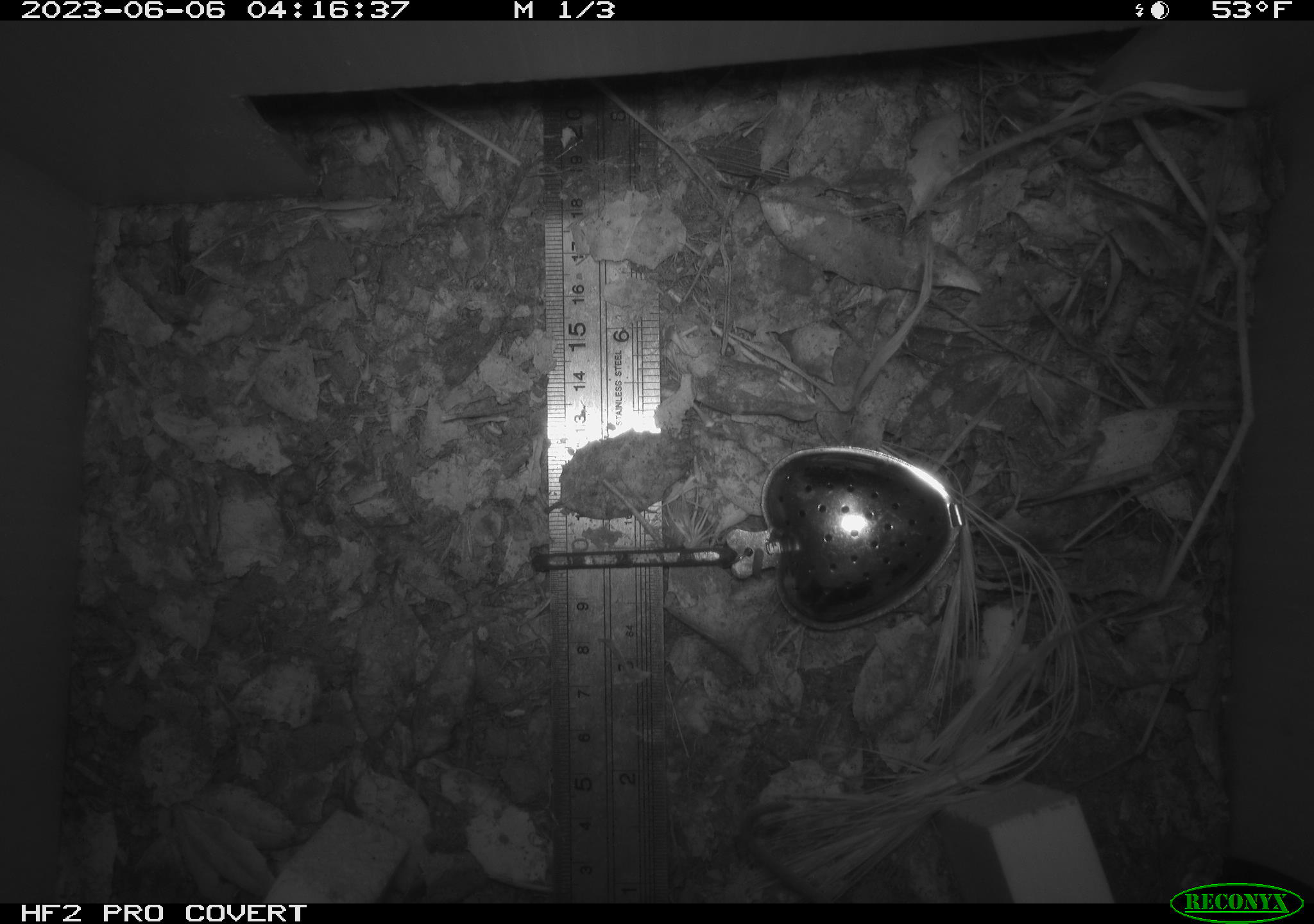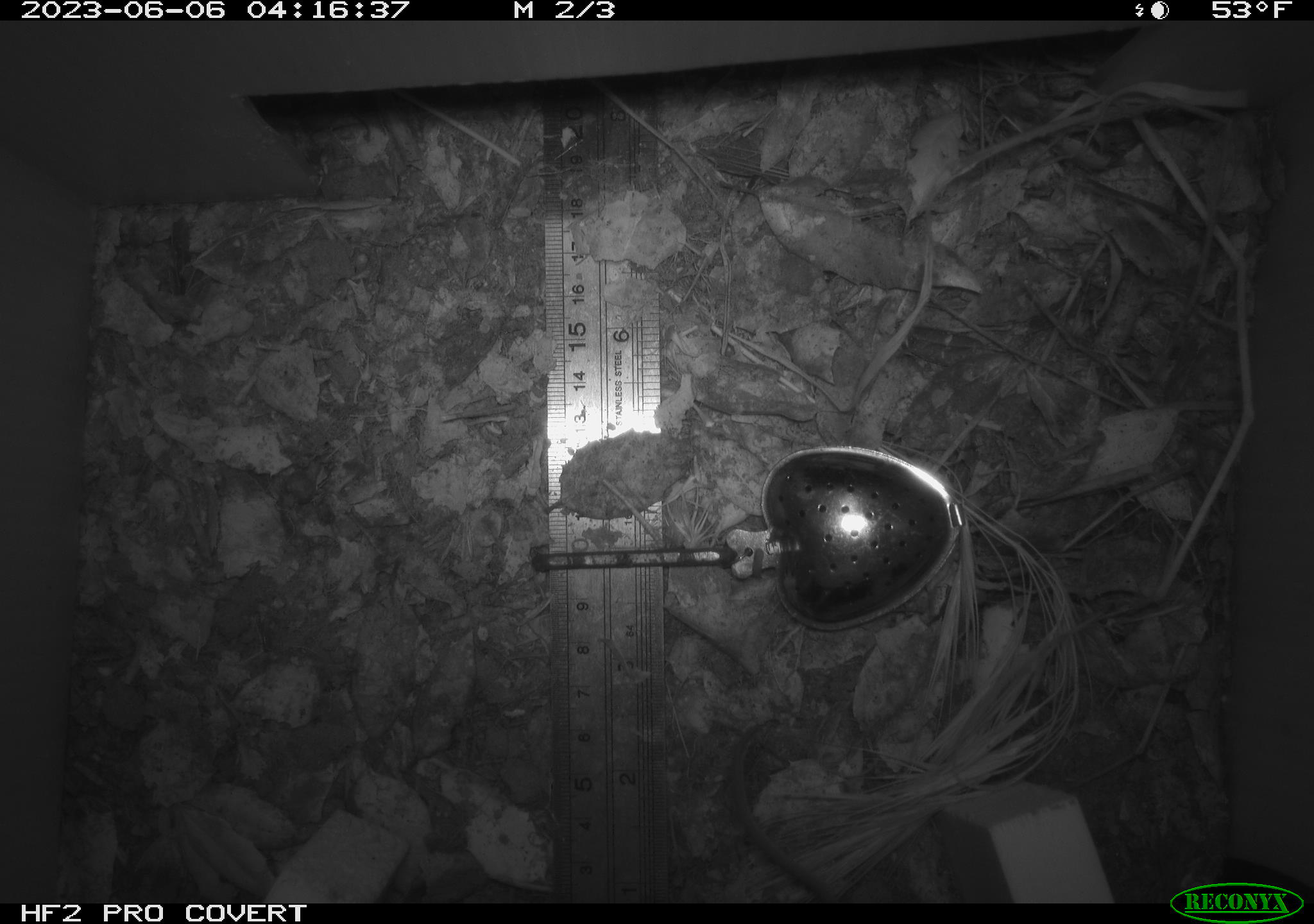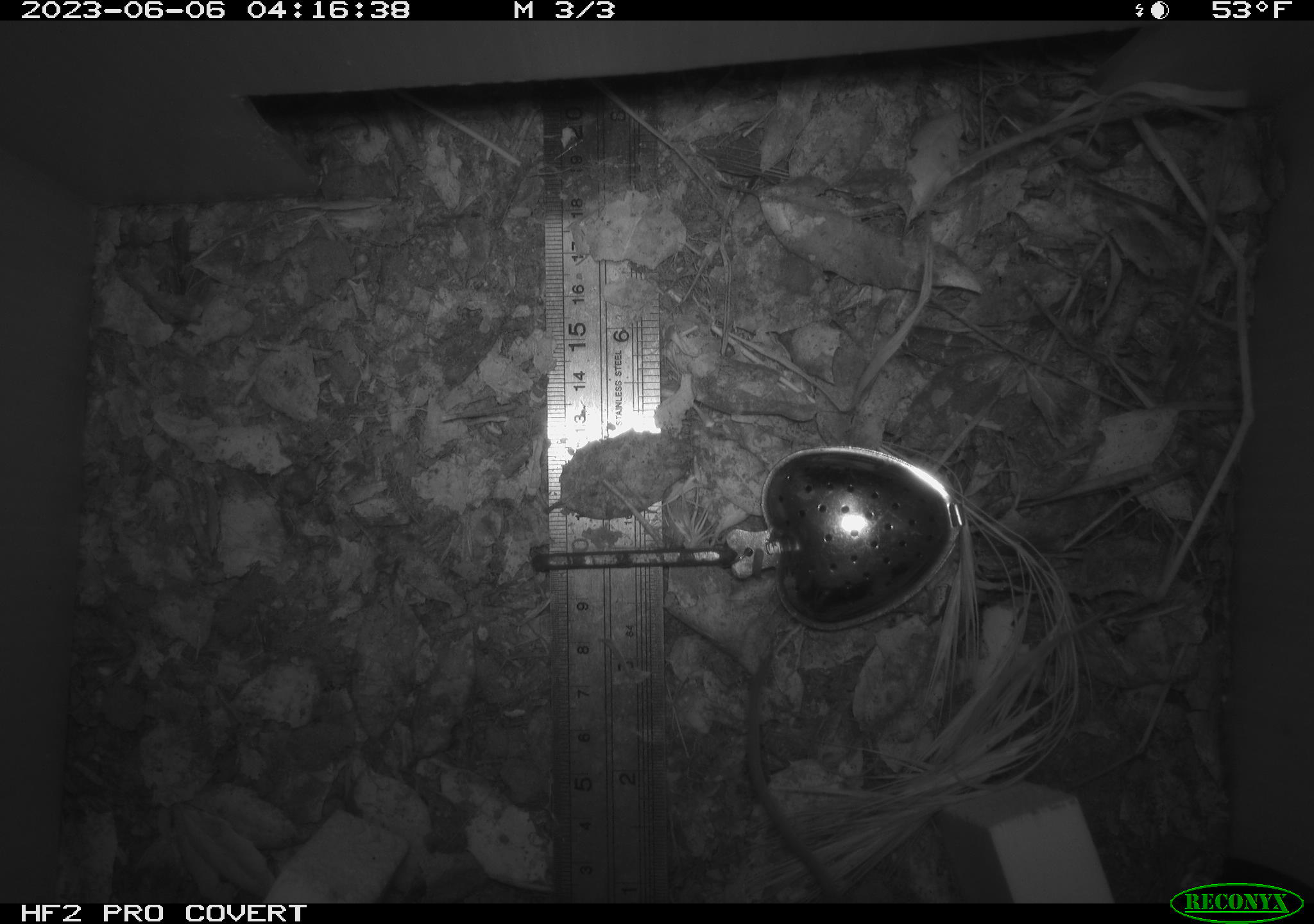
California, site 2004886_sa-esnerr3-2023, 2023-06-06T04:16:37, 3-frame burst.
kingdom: Animalia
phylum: Chordata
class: Mammalia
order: Rodentia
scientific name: Rodentia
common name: mouse species